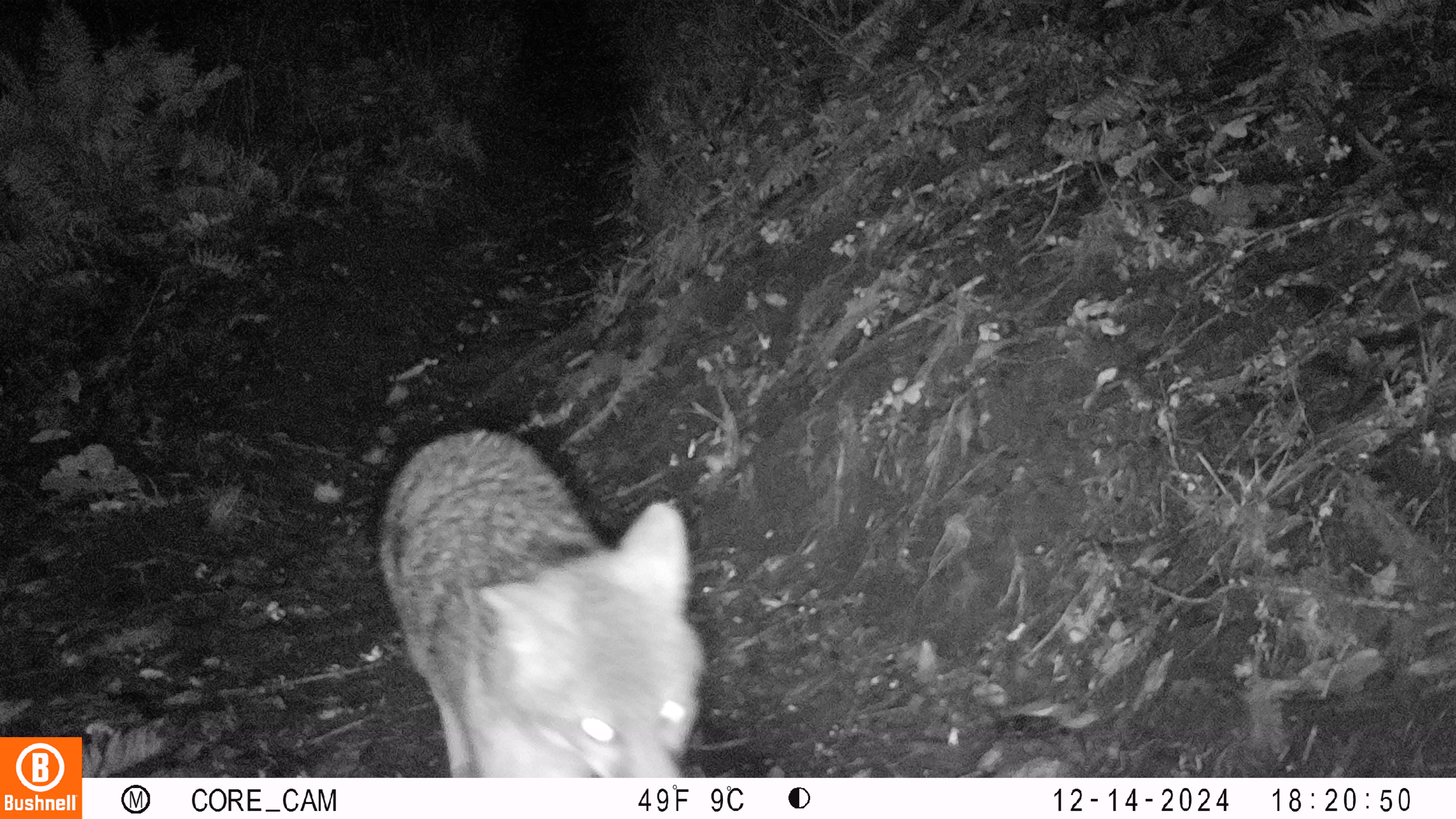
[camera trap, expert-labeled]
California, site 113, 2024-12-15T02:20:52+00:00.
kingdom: Animalia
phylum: Chordata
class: Mammalia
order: Carnivora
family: Canidae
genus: Urocyon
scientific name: Urocyon cinereoargenteus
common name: gray fox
Gray fox (Urocyon cinereoargenteus).